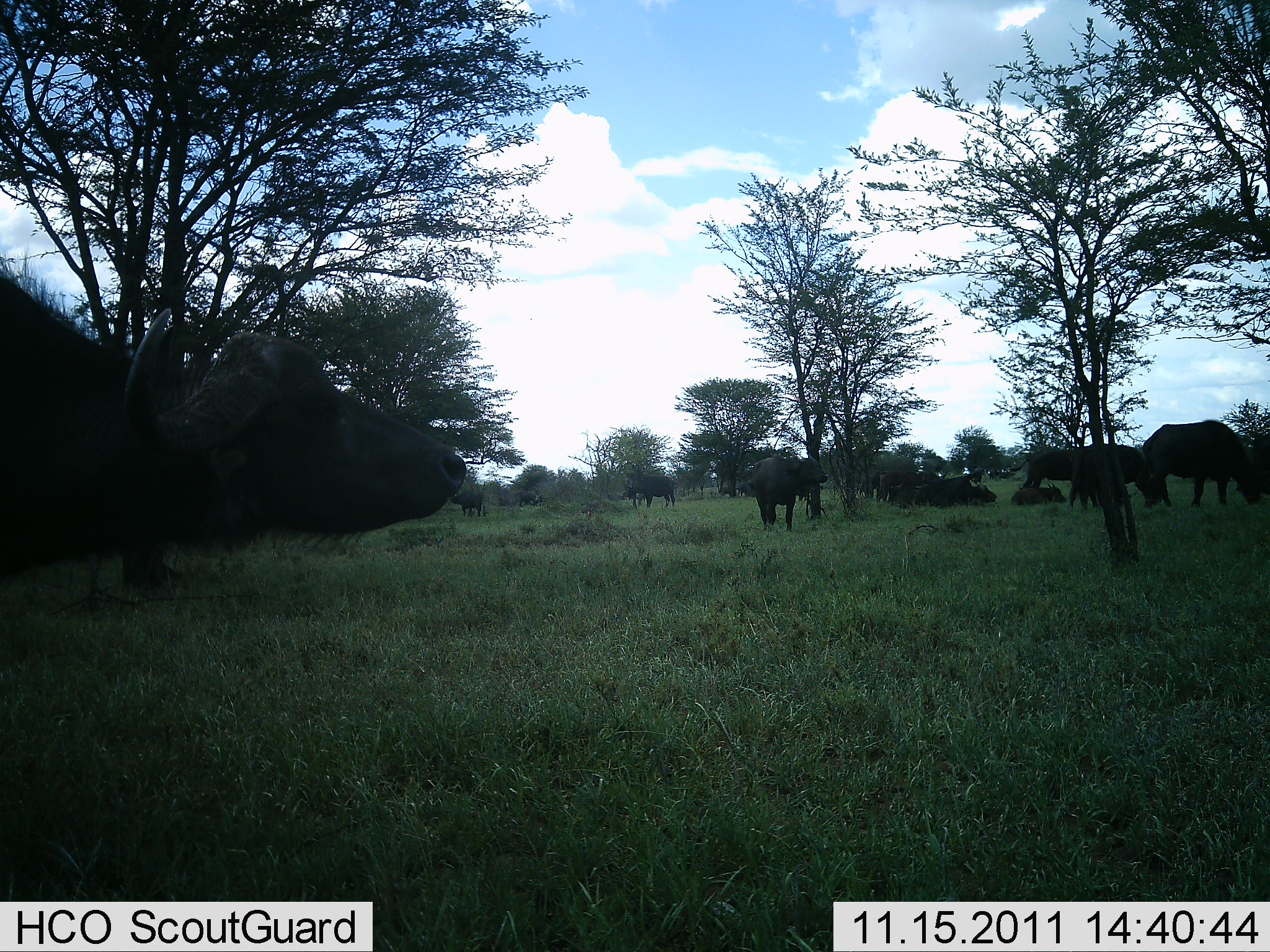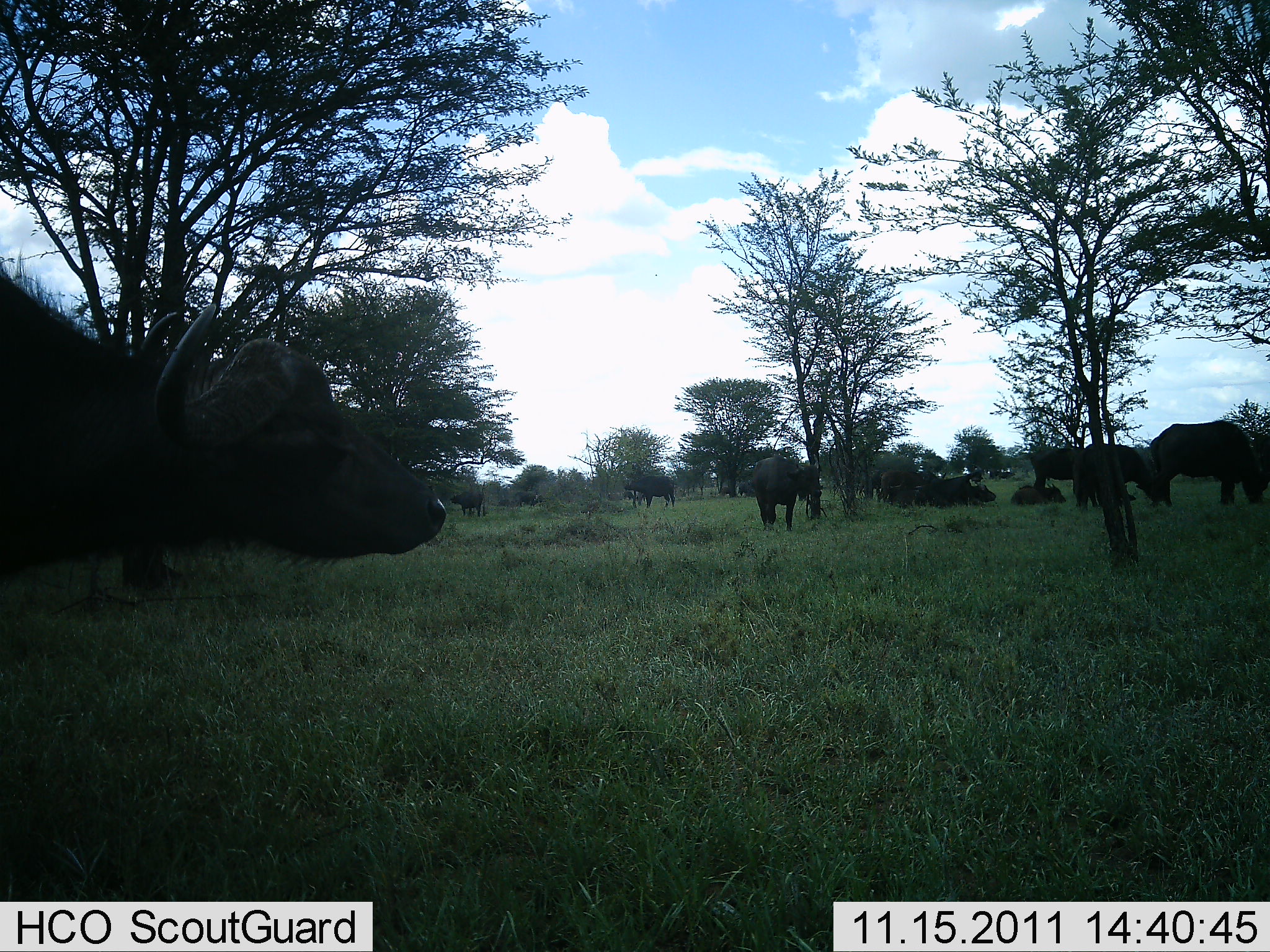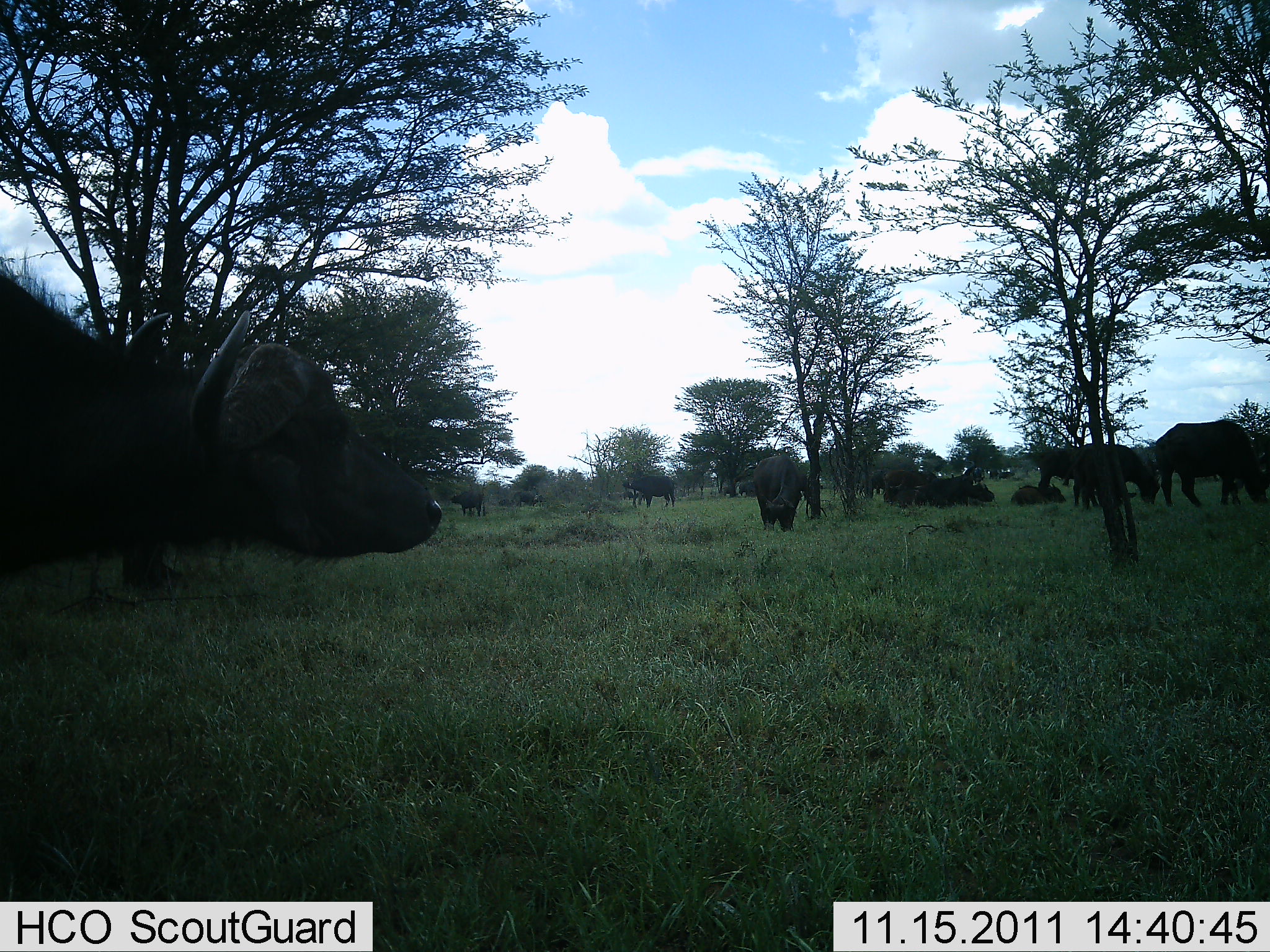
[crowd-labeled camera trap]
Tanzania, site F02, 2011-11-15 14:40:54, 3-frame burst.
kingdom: Animalia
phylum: Chordata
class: Mammalia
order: Artiodactyla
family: Bovidae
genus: Syncerus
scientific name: Syncerus caffer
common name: cape buffalo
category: buffalo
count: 10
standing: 64%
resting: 55%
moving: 18%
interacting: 18%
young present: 9%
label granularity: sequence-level